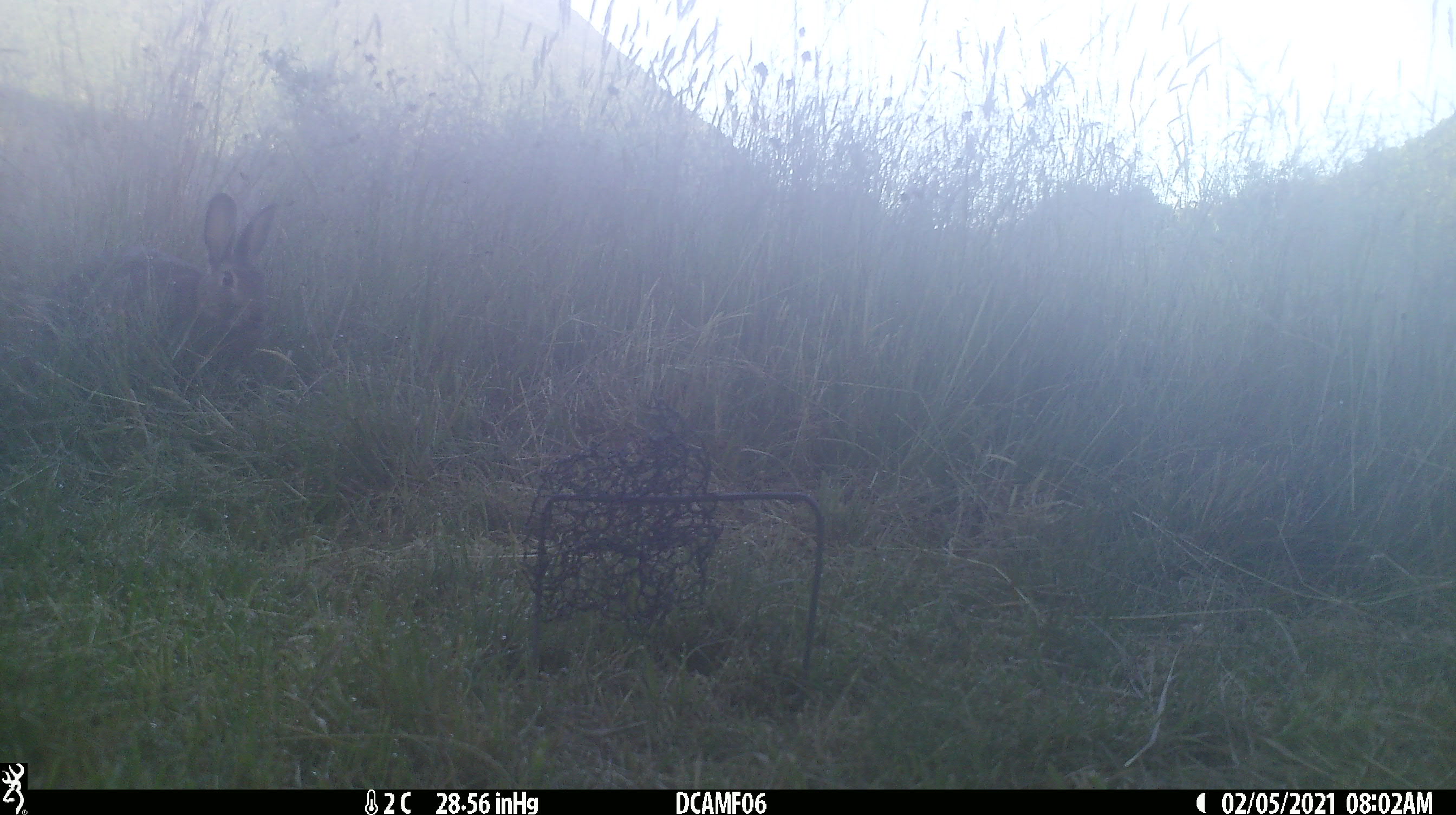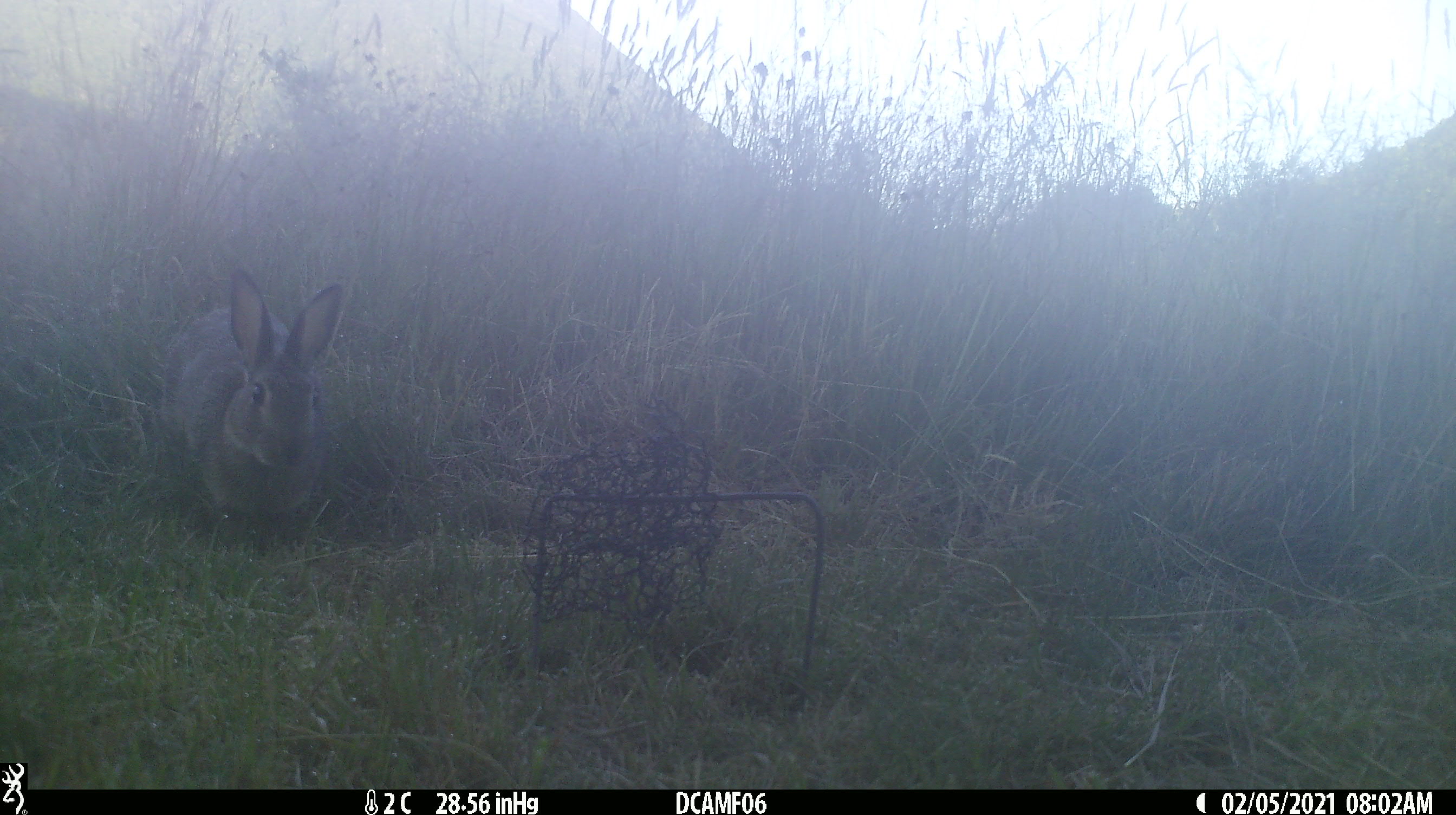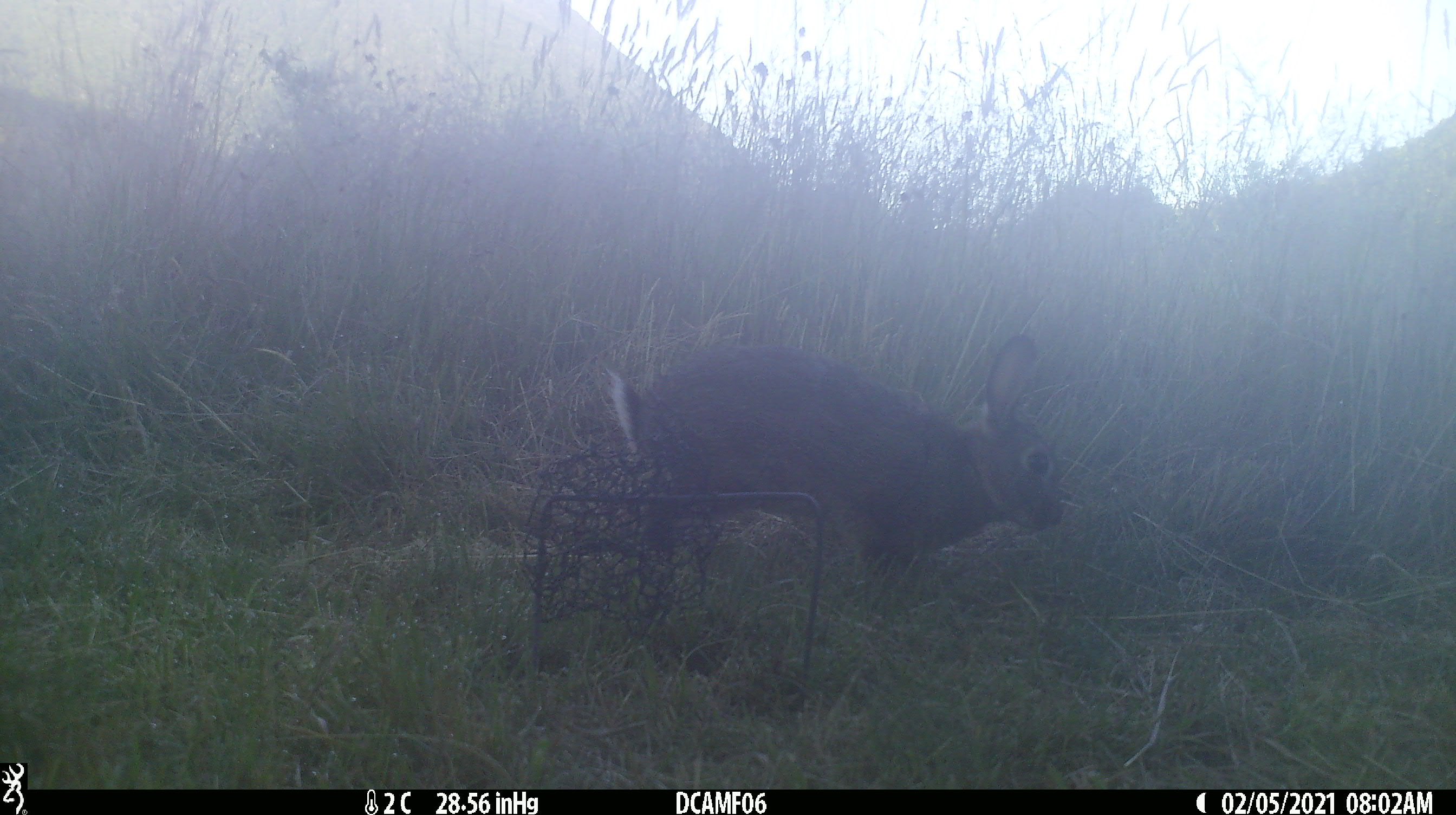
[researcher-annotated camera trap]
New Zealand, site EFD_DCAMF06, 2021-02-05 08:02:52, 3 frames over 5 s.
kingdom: Animalia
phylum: Chordata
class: Mammalia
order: Lagomorpha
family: Leporidae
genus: Oryctolagus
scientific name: Oryctolagus cuniculus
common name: european rabbit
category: rabbit